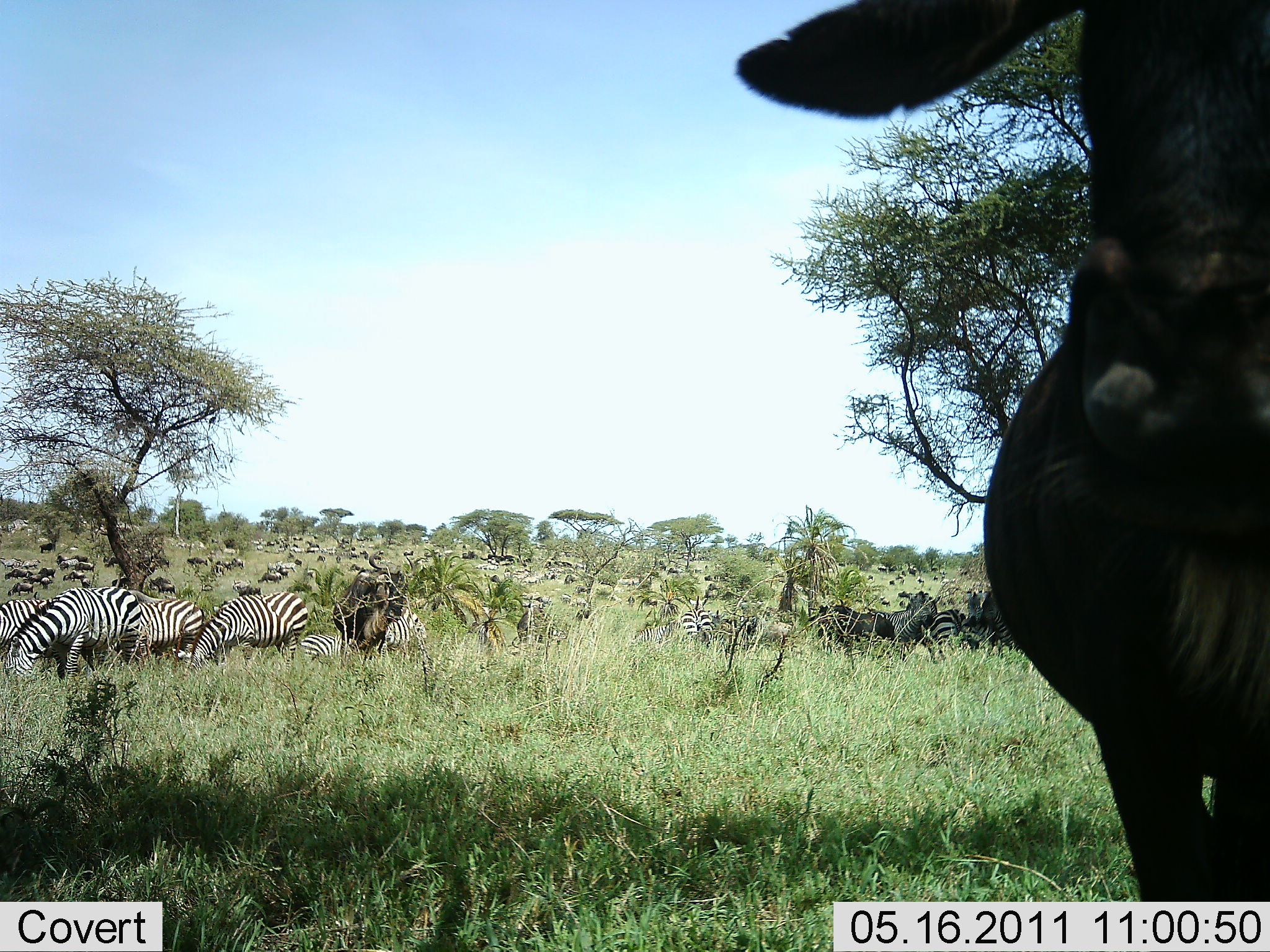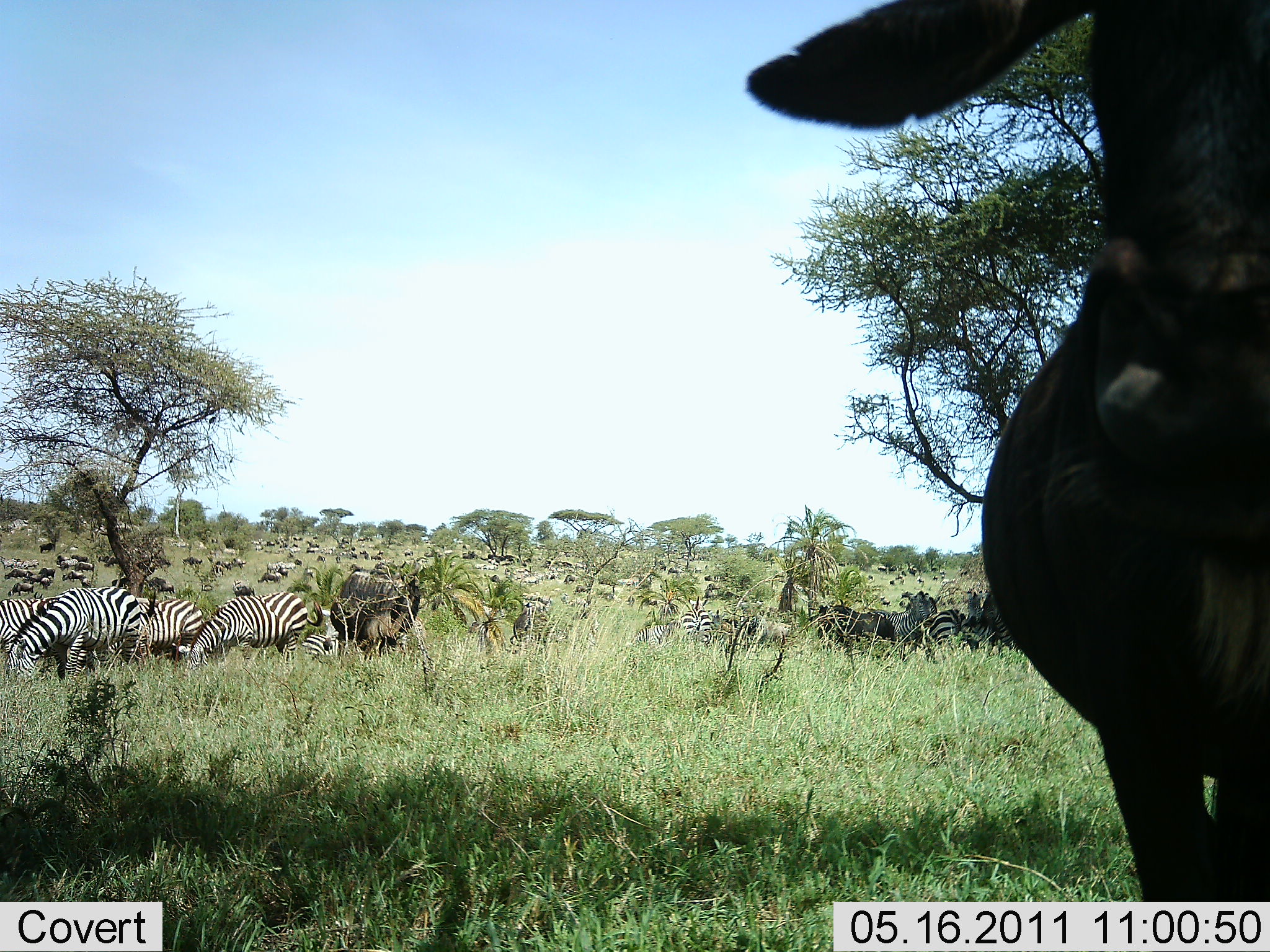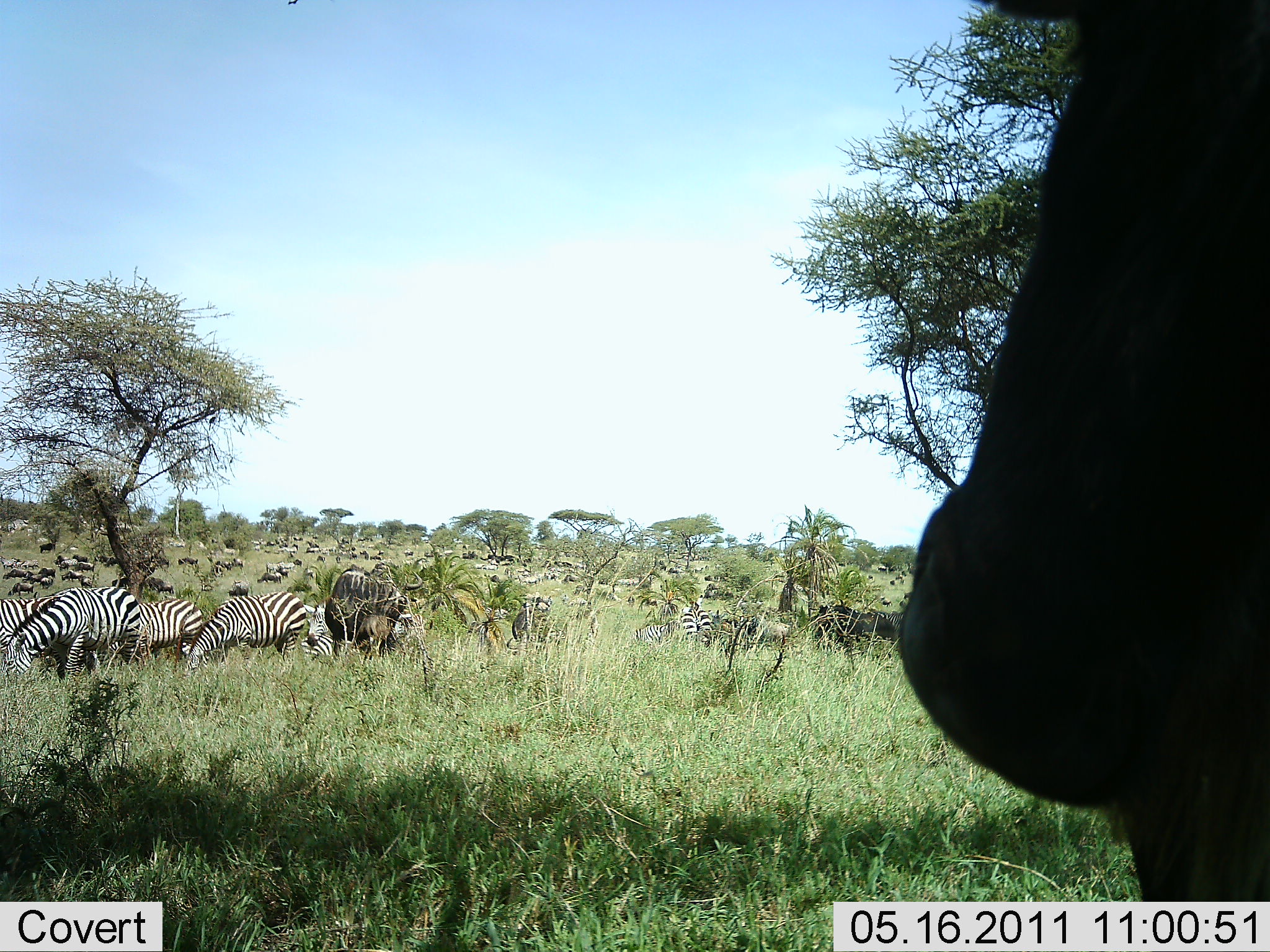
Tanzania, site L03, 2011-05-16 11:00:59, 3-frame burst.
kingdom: Animalia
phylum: Chordata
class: Mammalia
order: Artiodactyla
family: Bovidae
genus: Connochaetes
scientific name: Connochaetes taurinus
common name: blue wildebeest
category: wildebeest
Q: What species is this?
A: Wildebeest (blue wildebeest) (Connochaetes taurinus).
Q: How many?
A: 11-50.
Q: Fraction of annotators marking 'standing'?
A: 57%.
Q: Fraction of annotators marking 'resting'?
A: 0%.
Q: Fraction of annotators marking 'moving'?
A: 43%.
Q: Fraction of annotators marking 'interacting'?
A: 14%.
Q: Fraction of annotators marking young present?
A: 0%.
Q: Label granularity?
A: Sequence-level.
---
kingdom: Animalia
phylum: Chordata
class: Mammalia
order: Perissodactyla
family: Equidae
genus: Equus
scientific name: Equus quagga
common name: plains zebra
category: zebra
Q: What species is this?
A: Zebra (plains zebra) (Equus quagga).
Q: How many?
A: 8.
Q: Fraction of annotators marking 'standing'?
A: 45%.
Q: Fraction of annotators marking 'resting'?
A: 0%.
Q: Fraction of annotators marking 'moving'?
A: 9%.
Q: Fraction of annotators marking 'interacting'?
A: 0%.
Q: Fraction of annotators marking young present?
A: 9%.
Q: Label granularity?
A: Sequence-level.